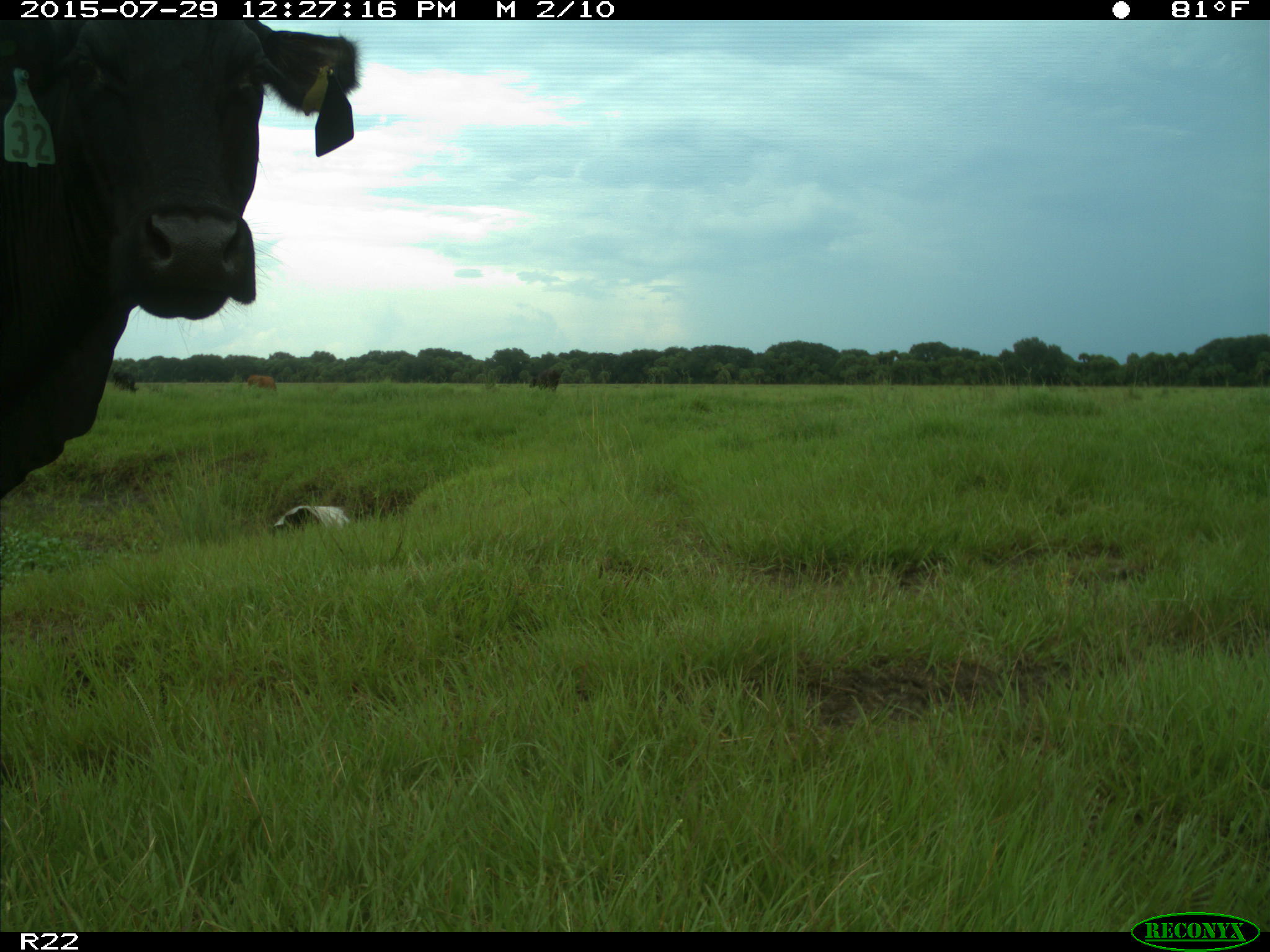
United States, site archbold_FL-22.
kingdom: Animalia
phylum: Chordata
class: Mammalia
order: Artiodactyla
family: Bovidae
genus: Bos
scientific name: Bos taurus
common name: domestic cow